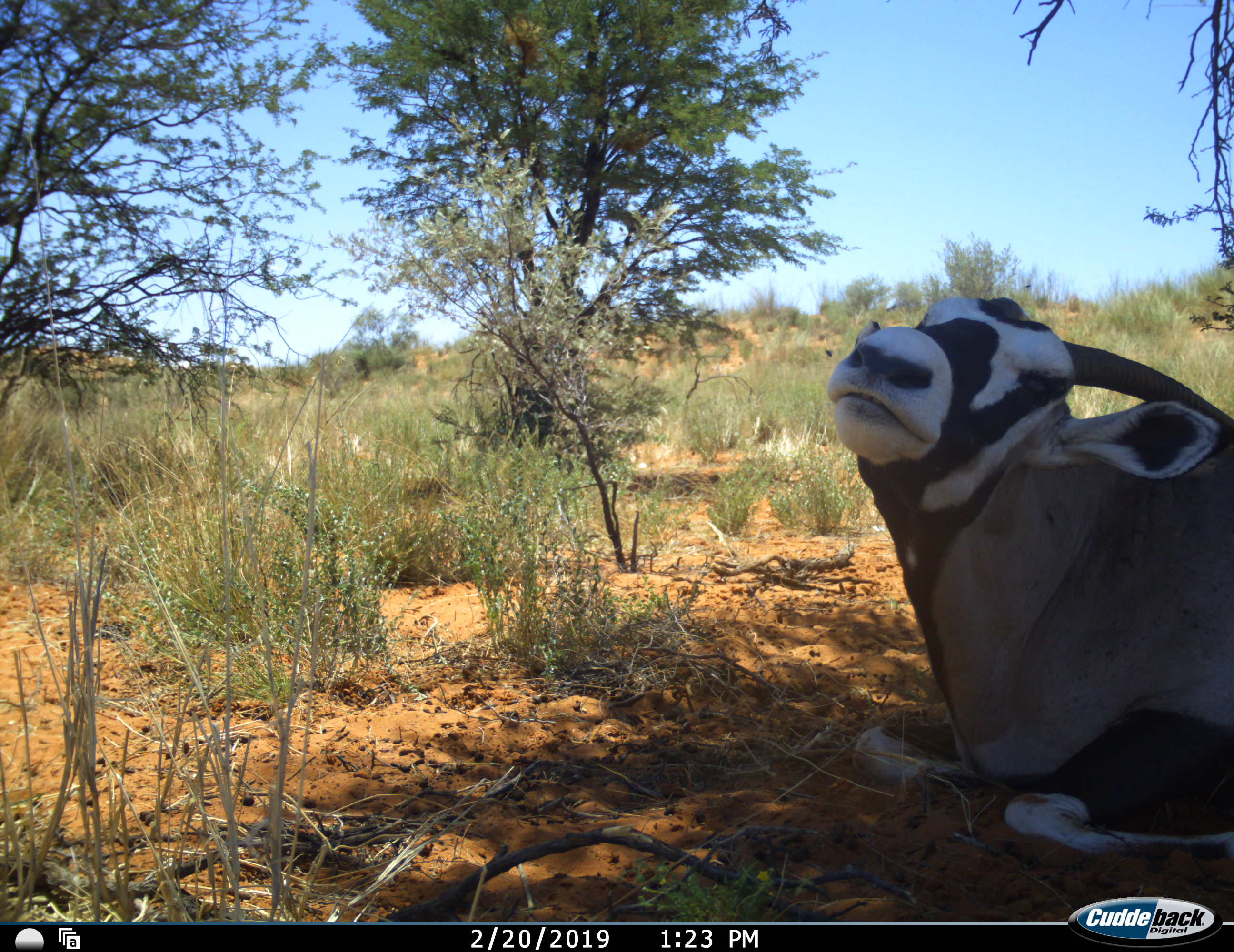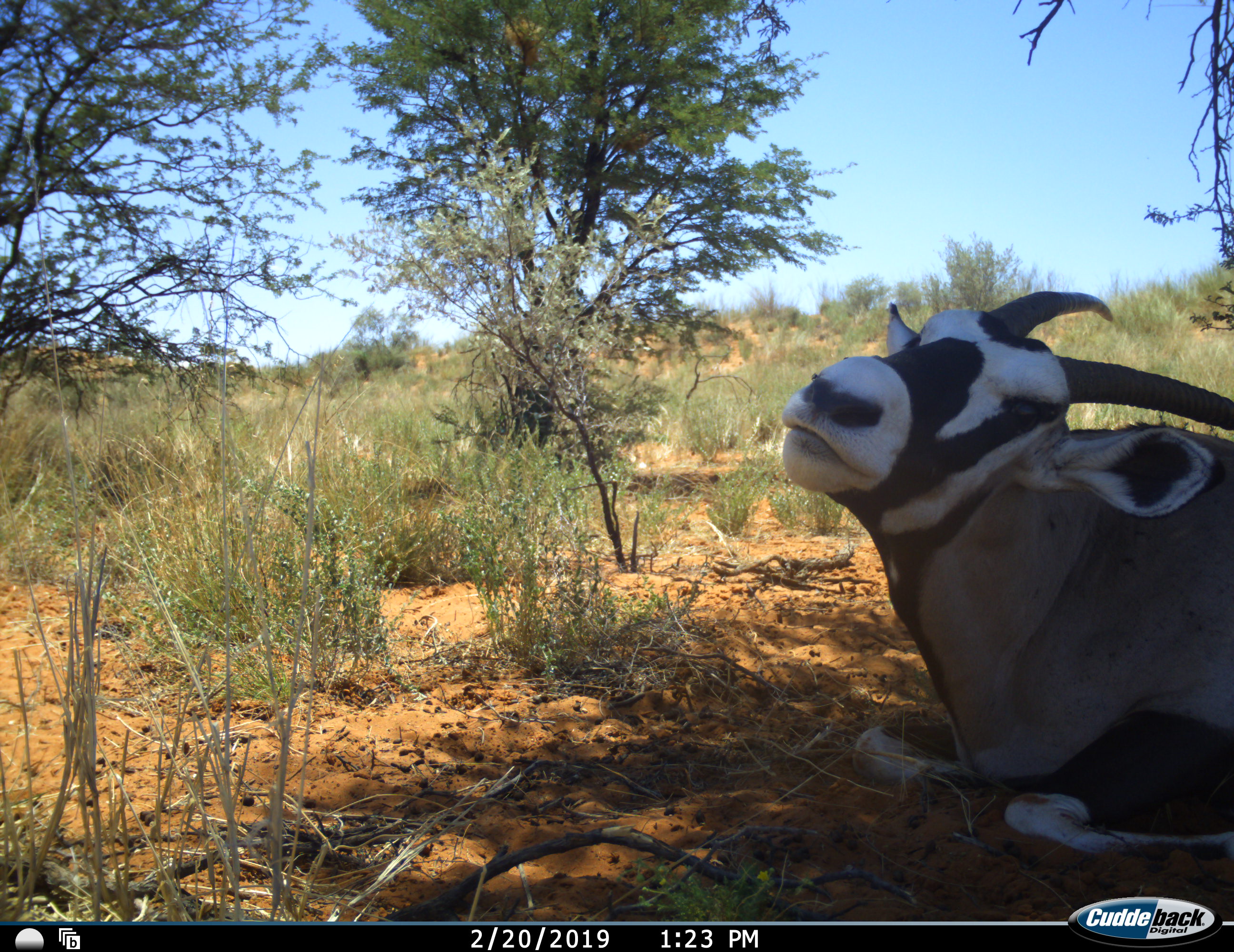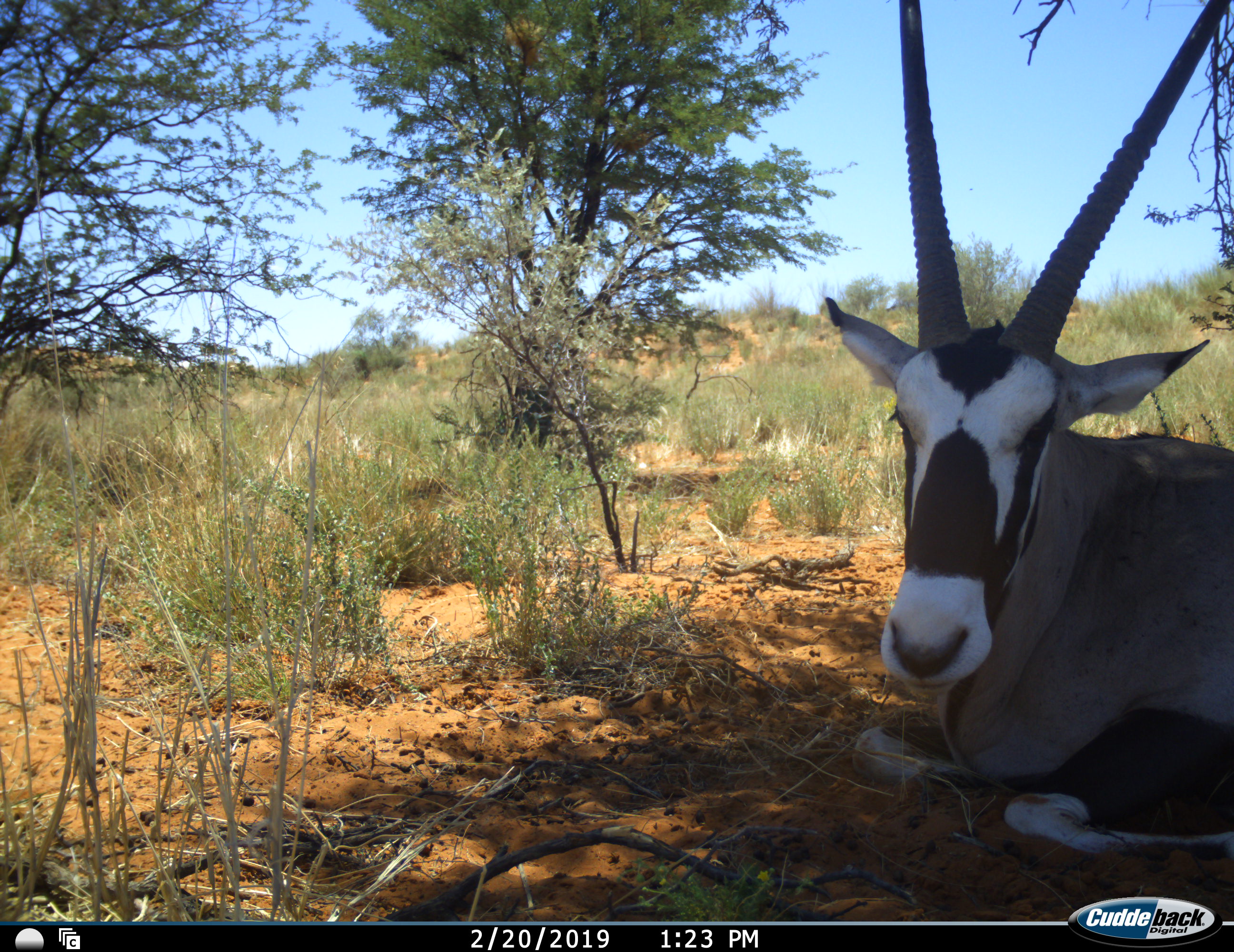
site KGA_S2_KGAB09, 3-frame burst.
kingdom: Animalia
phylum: Chordata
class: Mammalia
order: Artiodactyla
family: Bovidae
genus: Oryx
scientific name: Oryx gazella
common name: gemsbok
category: oryx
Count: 1.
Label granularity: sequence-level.